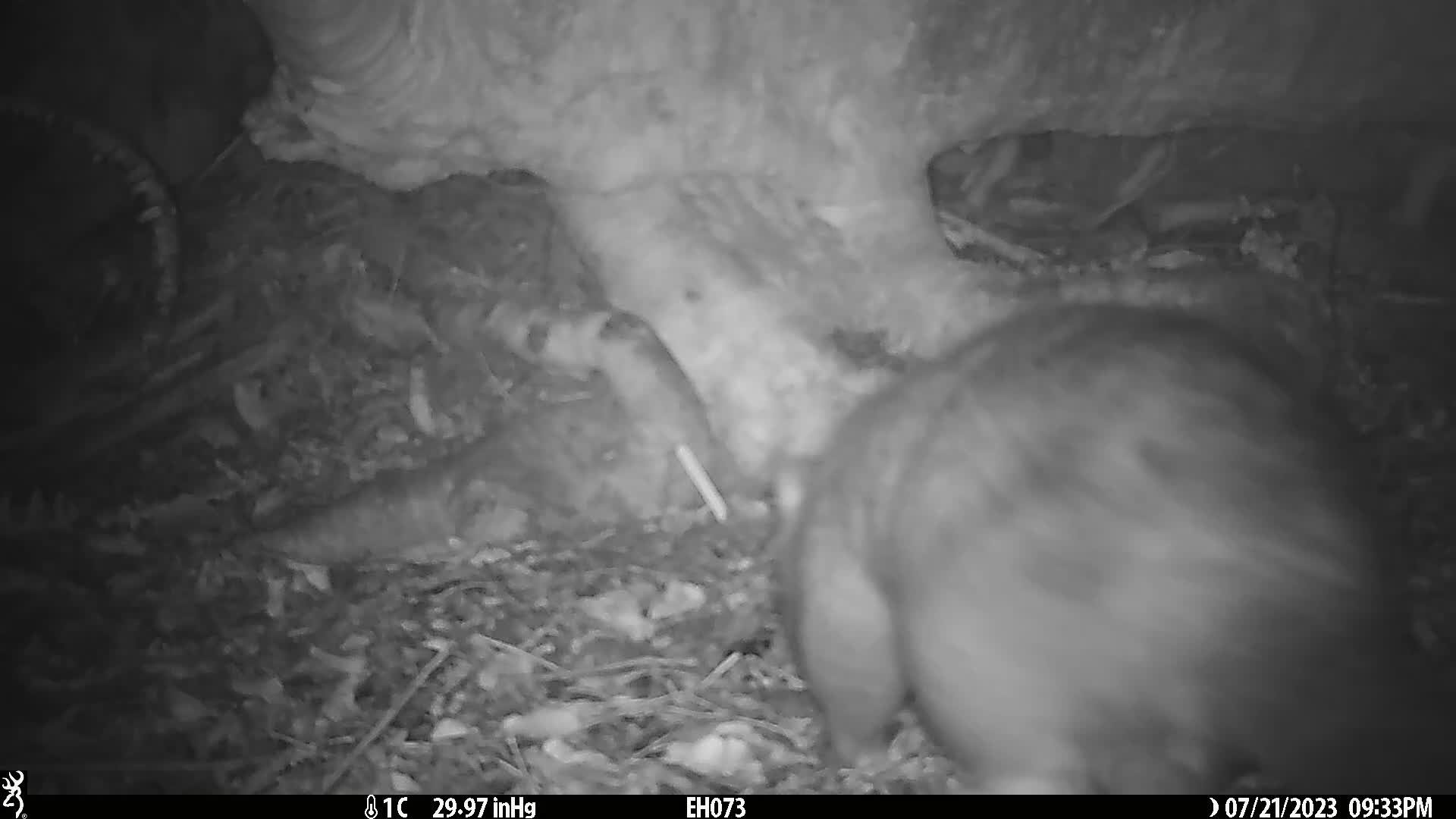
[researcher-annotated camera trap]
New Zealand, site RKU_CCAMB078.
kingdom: Animalia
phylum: Chordata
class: Mammalia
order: Diprotodontia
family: Phalangeridae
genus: Trichosurus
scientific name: Trichosurus vulpecula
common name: common brushtail possum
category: possum